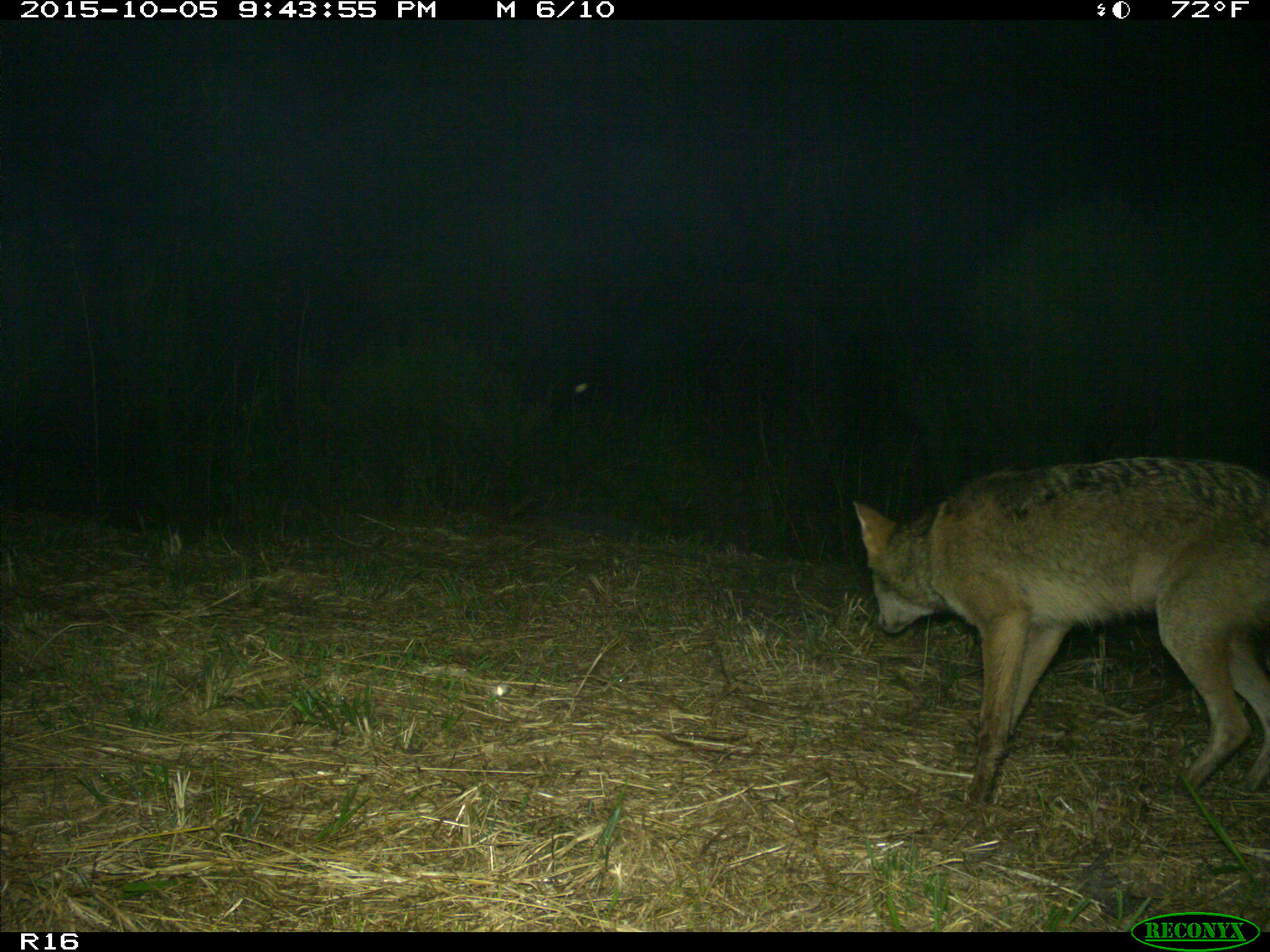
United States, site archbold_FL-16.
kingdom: Animalia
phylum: Chordata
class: Mammalia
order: Carnivora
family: Canidae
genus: Canis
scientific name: Canis latrans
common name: coyote